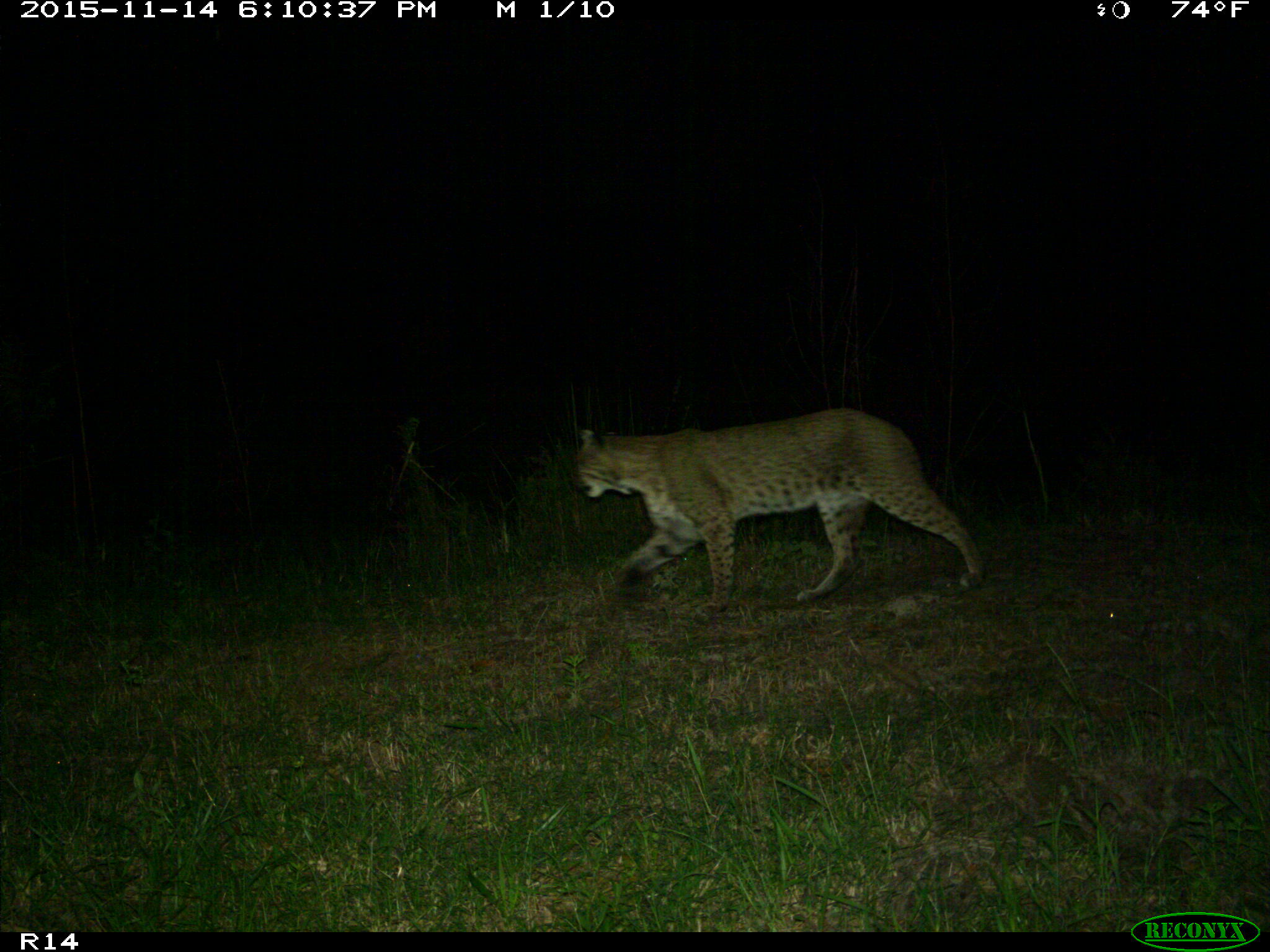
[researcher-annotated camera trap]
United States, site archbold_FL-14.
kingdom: Animalia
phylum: Chordata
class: Mammalia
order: Carnivora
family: Felidae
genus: Lynx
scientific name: Lynx rufus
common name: bobcat